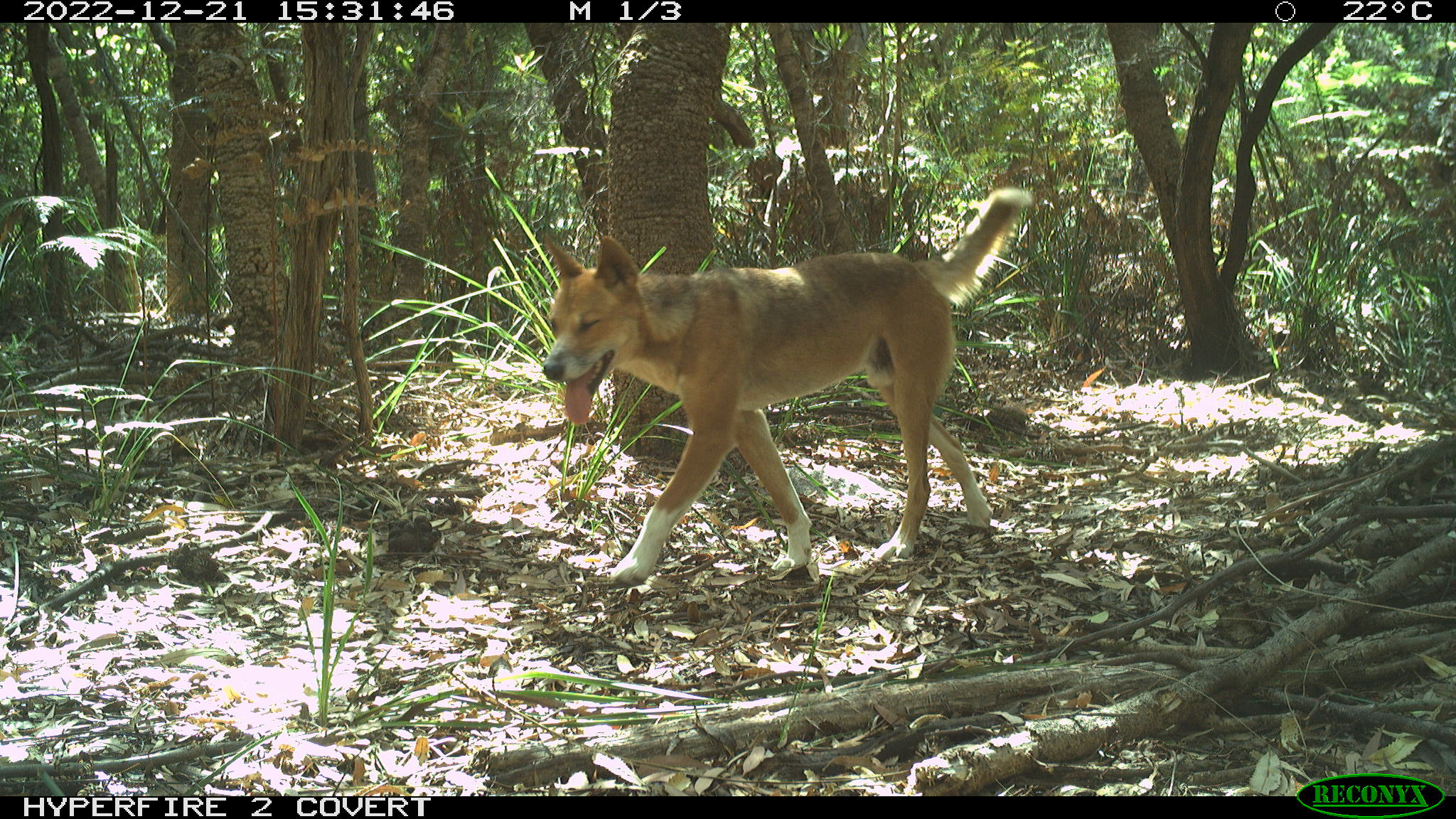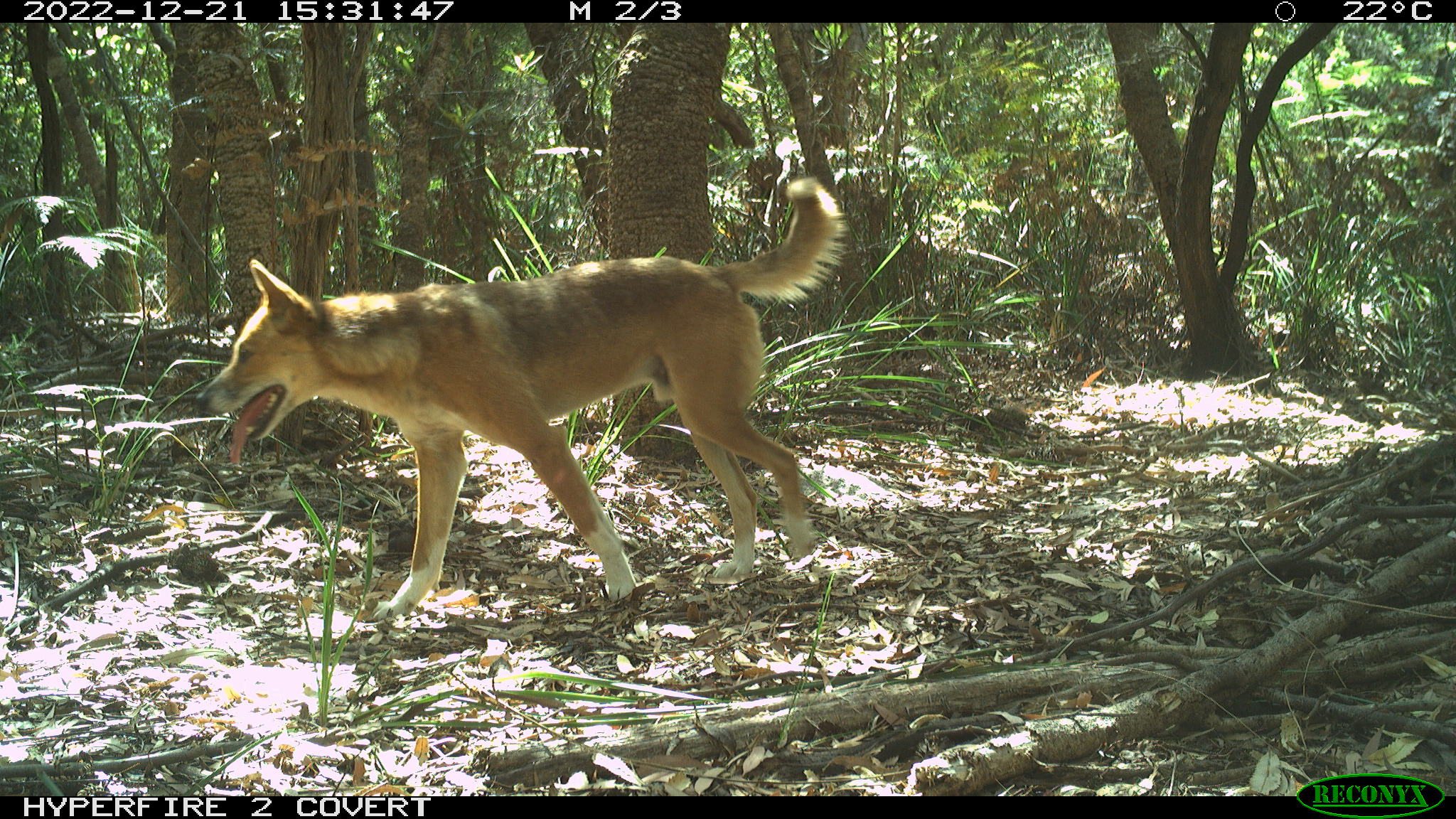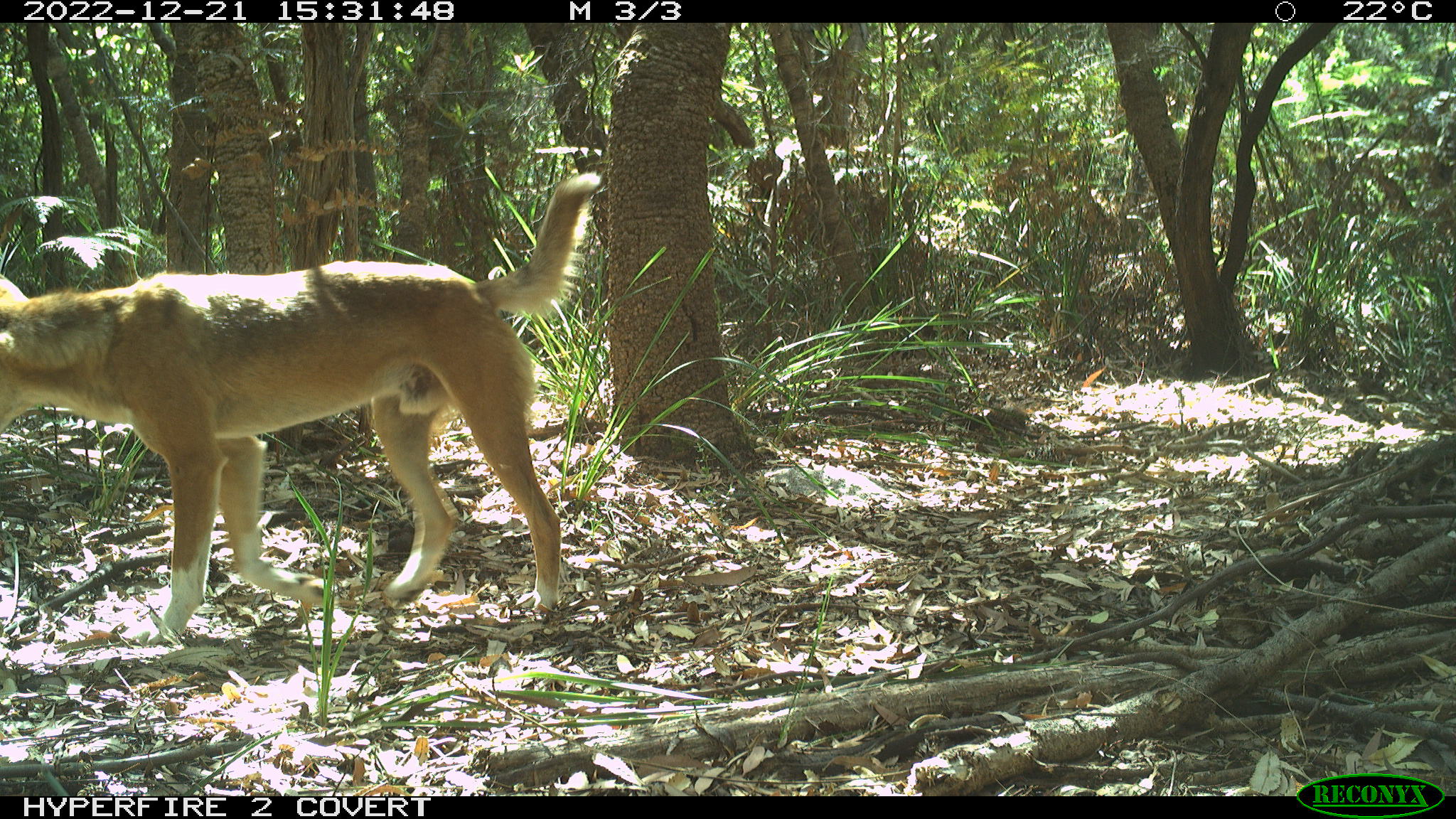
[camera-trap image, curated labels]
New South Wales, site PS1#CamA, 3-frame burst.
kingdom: Animalia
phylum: Chordata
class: Mammalia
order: Carnivora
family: Canidae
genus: Canis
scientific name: Canis familiaris dingo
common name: dingo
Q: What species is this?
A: Dingo (Canis familiaris dingo).